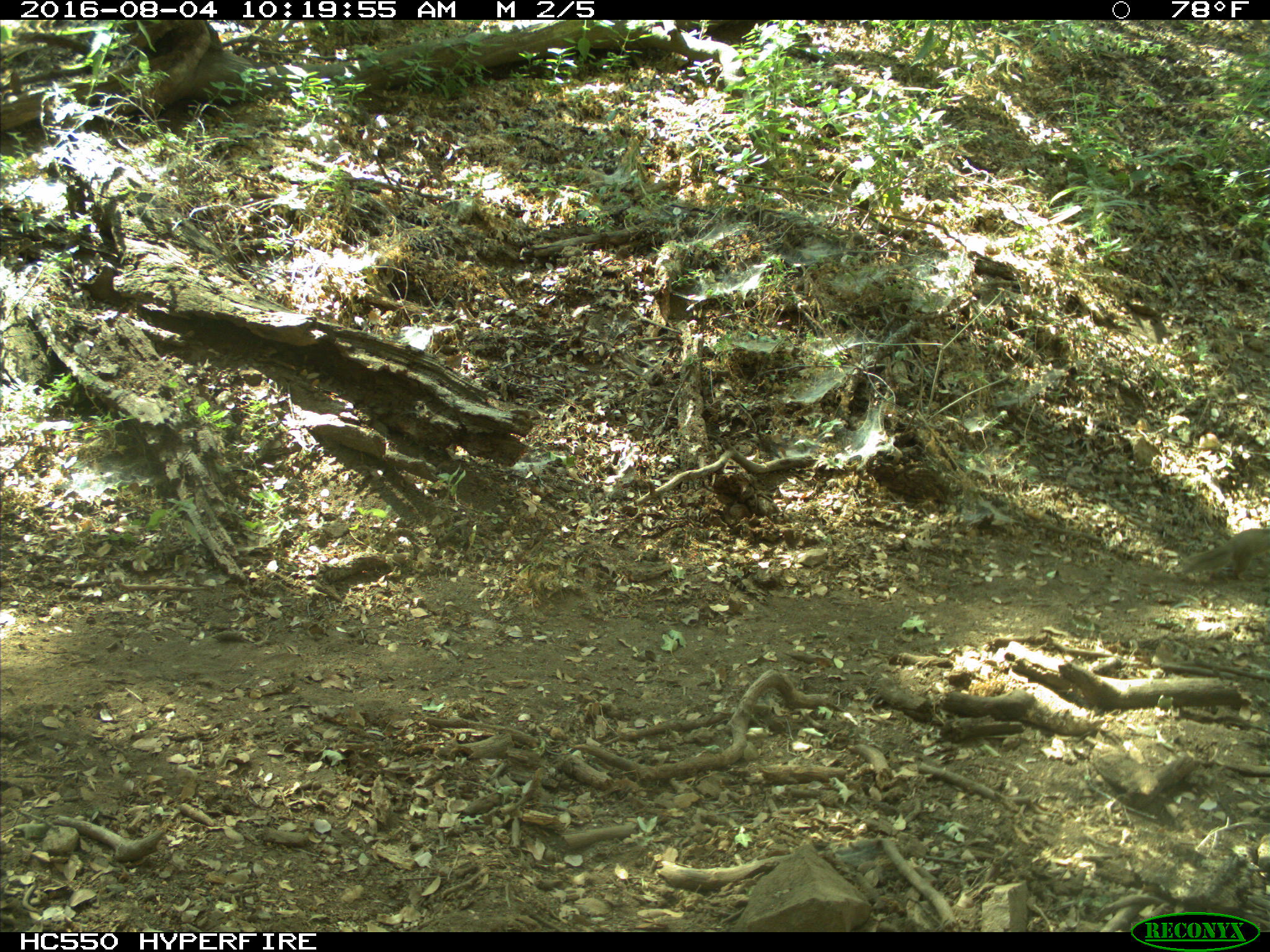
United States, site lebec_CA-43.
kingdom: Animalia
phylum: Chordata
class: Mammalia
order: Rodentia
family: Sciuridae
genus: Otospermophilus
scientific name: Otospermophilus beecheyi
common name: california ground squirrel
Otospermophilus beecheyi (california ground squirrel).